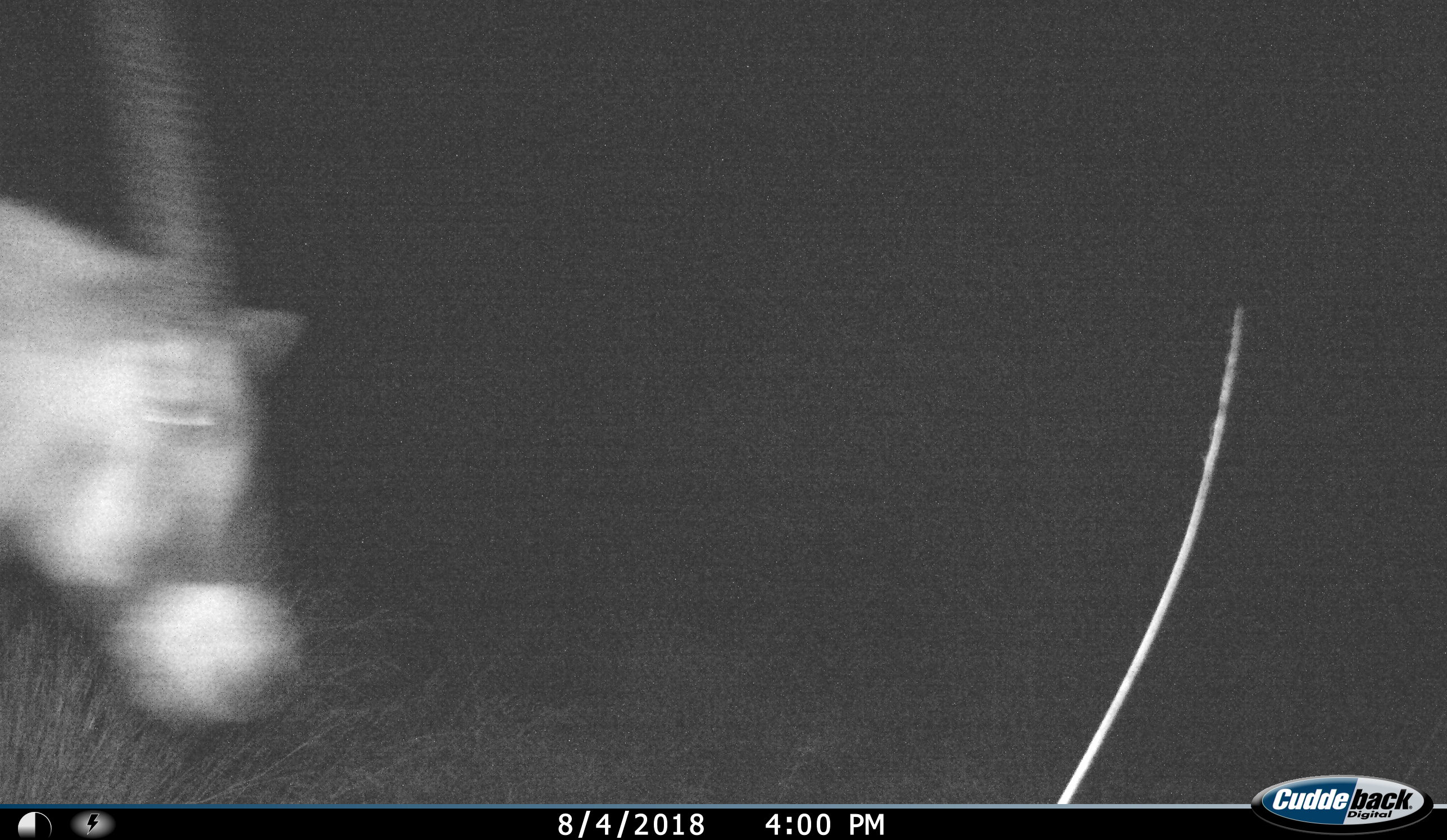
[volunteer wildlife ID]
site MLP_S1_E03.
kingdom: Animalia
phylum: Chordata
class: Mammalia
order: Artiodactyla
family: Bovidae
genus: Oryx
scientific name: Oryx gazella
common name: gemsbok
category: oryx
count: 1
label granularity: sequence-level